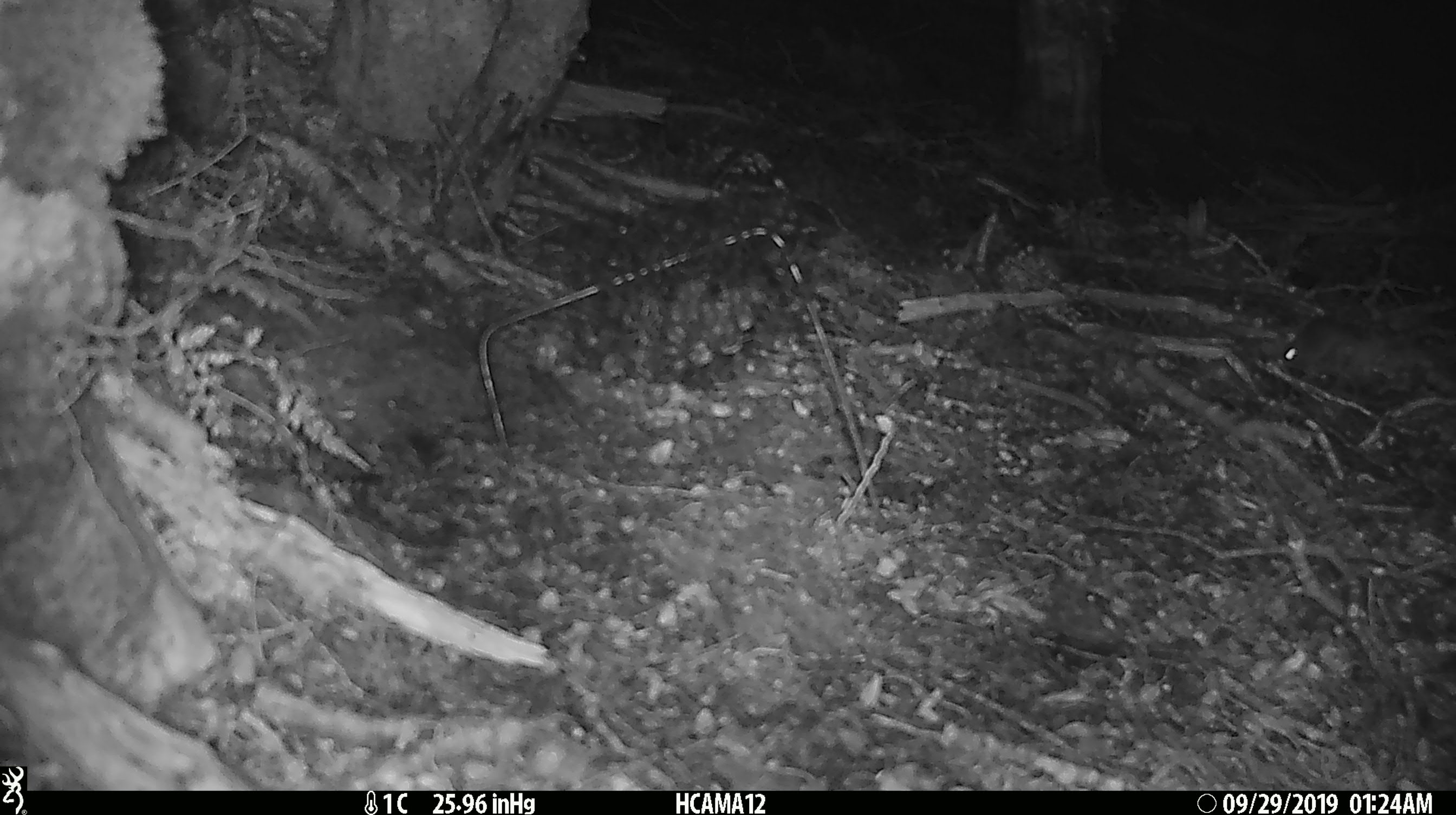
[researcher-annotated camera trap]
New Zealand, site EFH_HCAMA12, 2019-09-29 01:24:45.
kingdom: Animalia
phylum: Chordata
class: Mammalia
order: Rodentia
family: Muridae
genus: Mus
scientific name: Mus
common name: mouse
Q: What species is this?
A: Mouse (Mus).